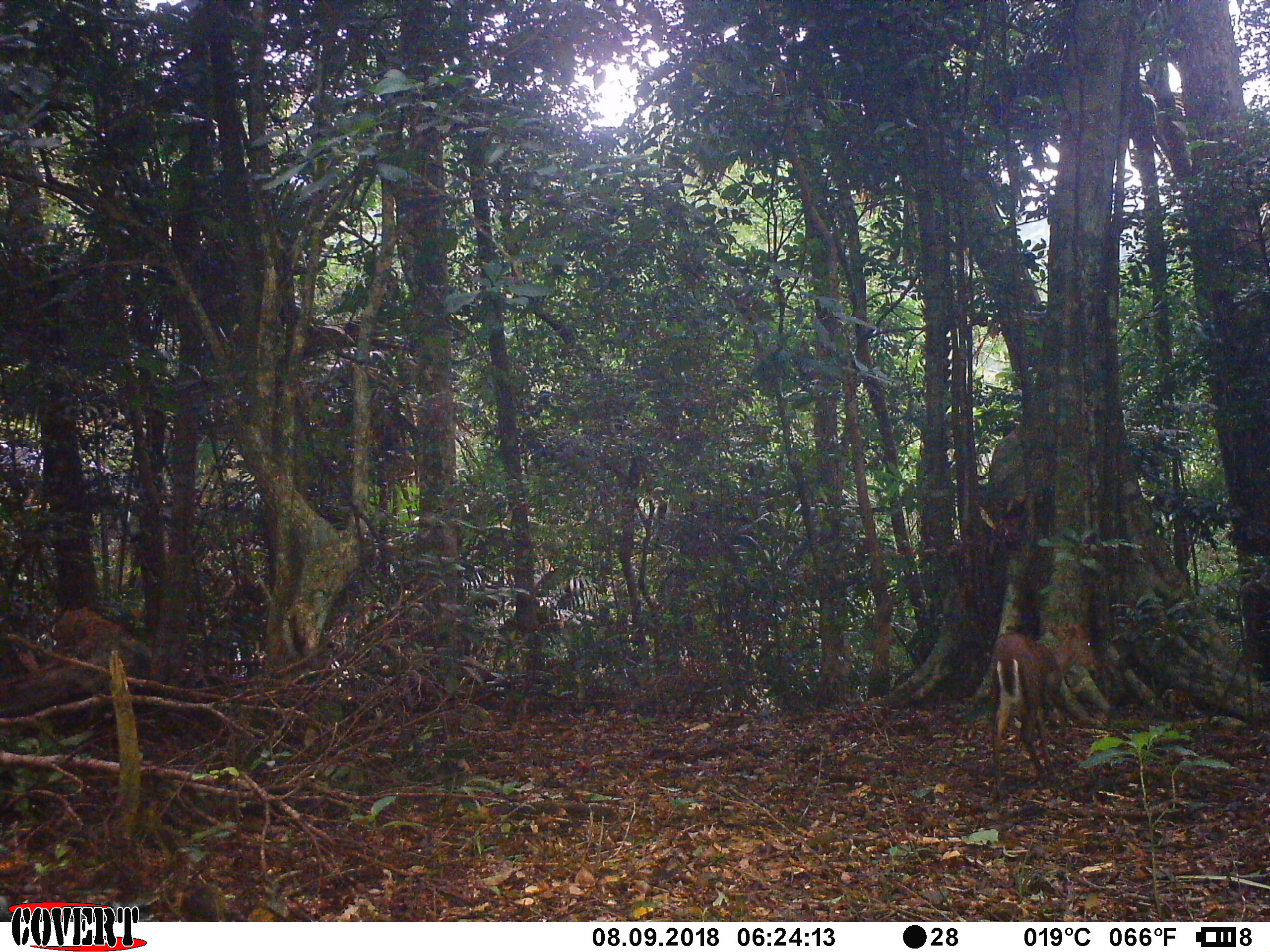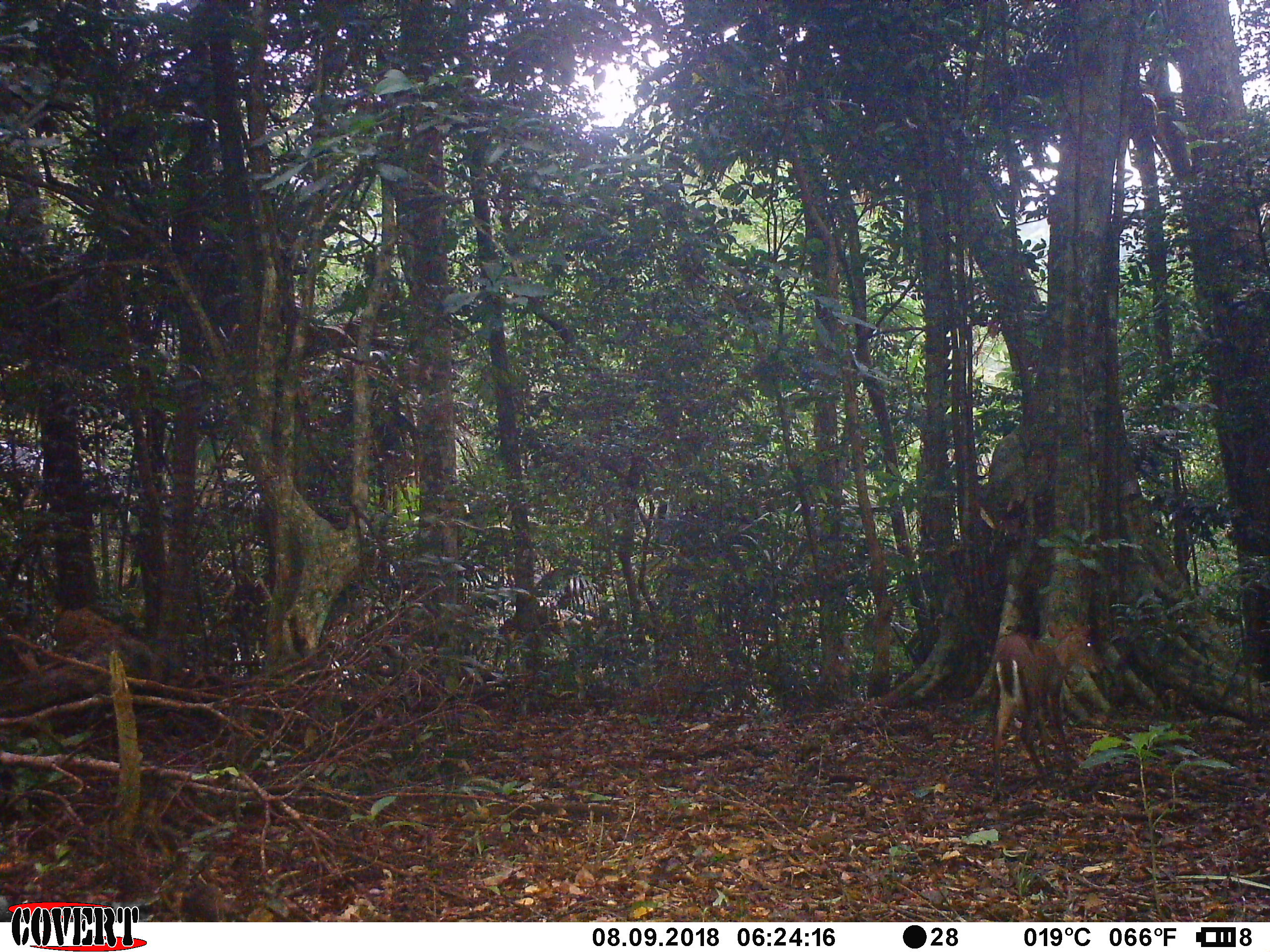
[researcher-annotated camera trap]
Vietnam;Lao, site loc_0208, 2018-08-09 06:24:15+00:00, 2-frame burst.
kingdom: Animalia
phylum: Chordata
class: Mammalia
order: Artiodactyla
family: Cervidae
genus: Muntiacus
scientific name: Muntiacus rooseveltorum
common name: roosevelt's muntjac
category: roosevelts muntjac group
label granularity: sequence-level